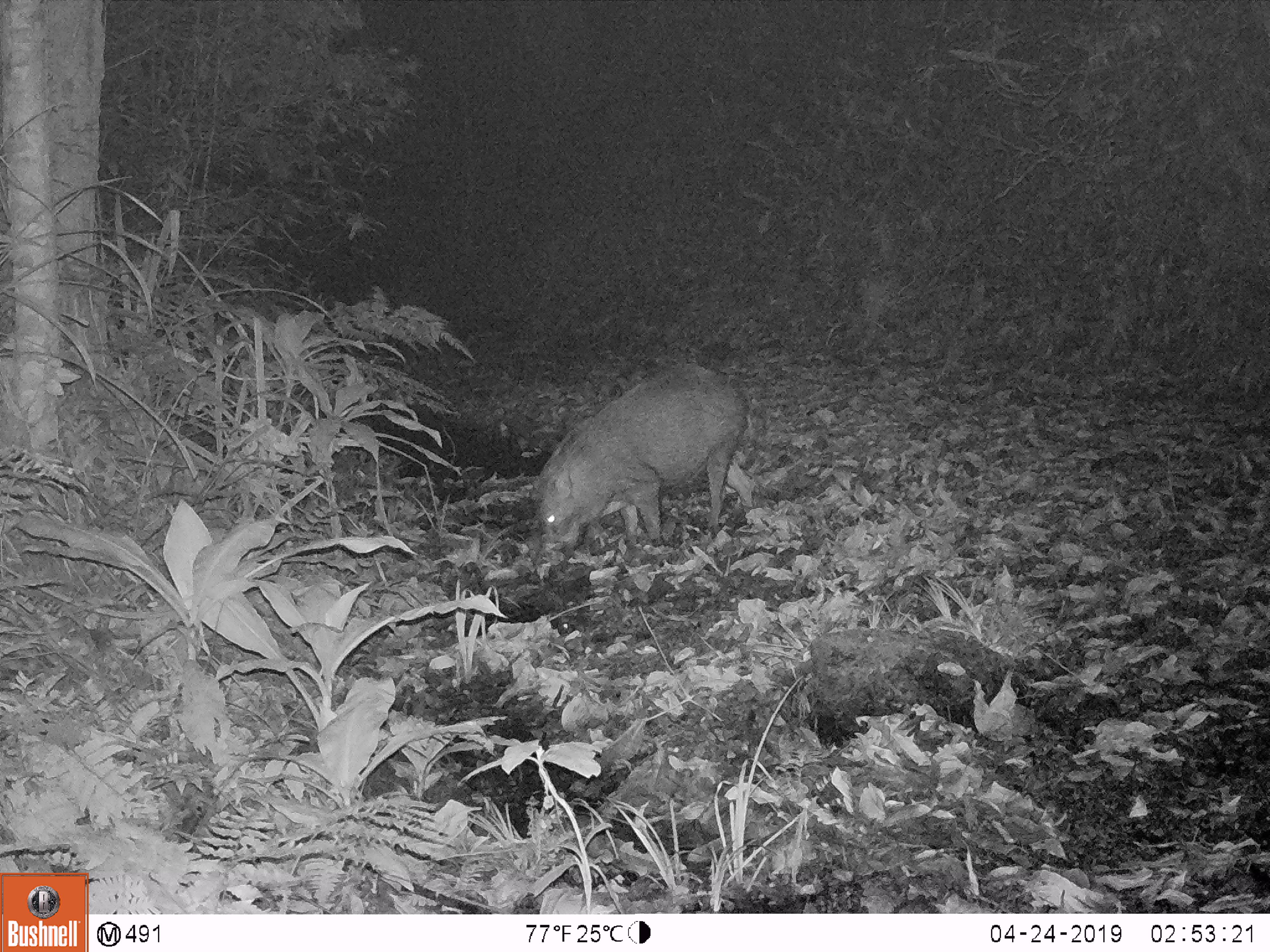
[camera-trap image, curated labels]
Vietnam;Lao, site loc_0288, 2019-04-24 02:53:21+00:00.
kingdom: Animalia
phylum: Chordata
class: Mammalia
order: Artiodactyla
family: Suidae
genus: Sus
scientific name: Sus scrofa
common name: eurasian wild pig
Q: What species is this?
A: Eurasian wild pig (Sus scrofa).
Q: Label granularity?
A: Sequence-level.